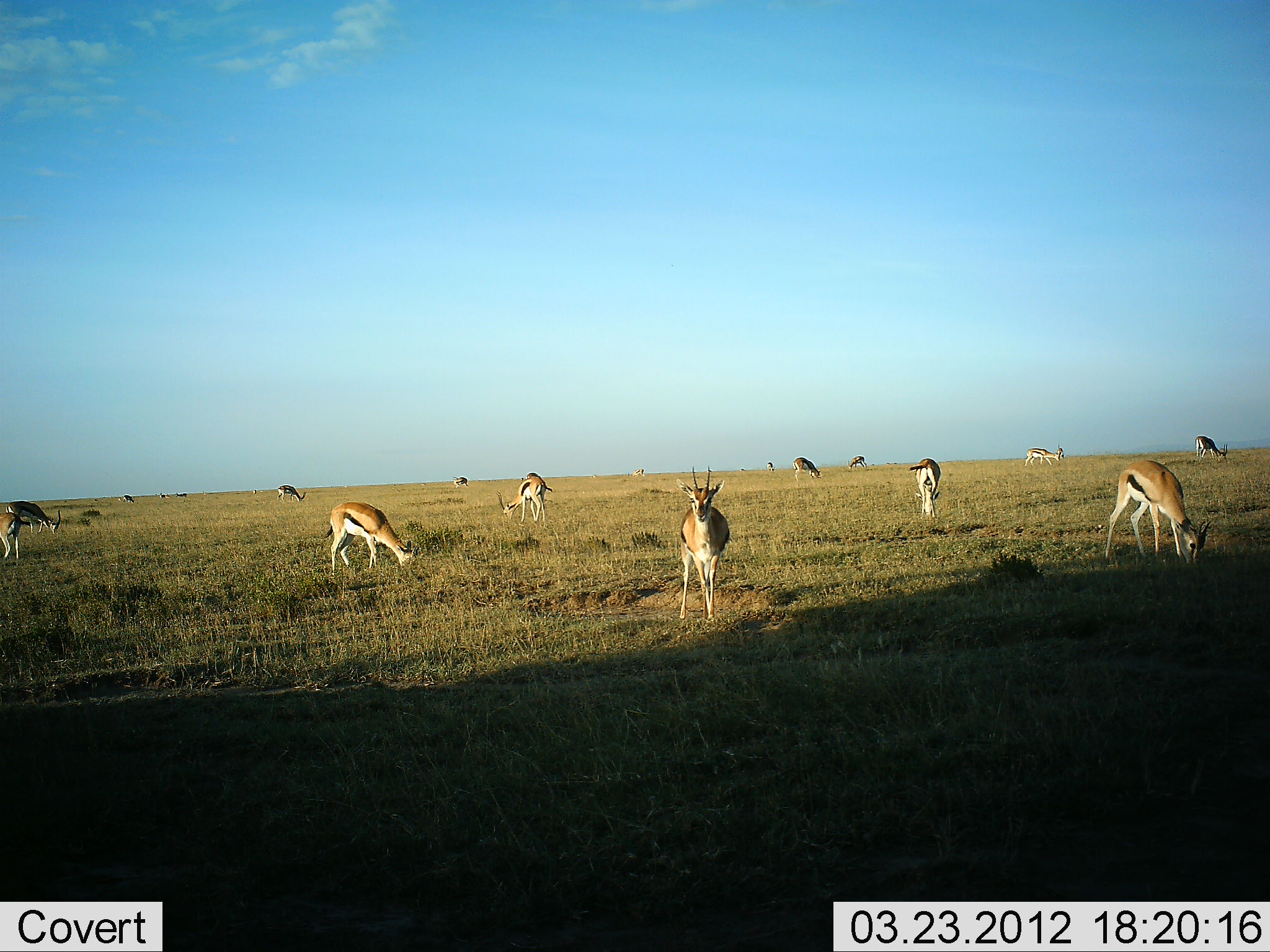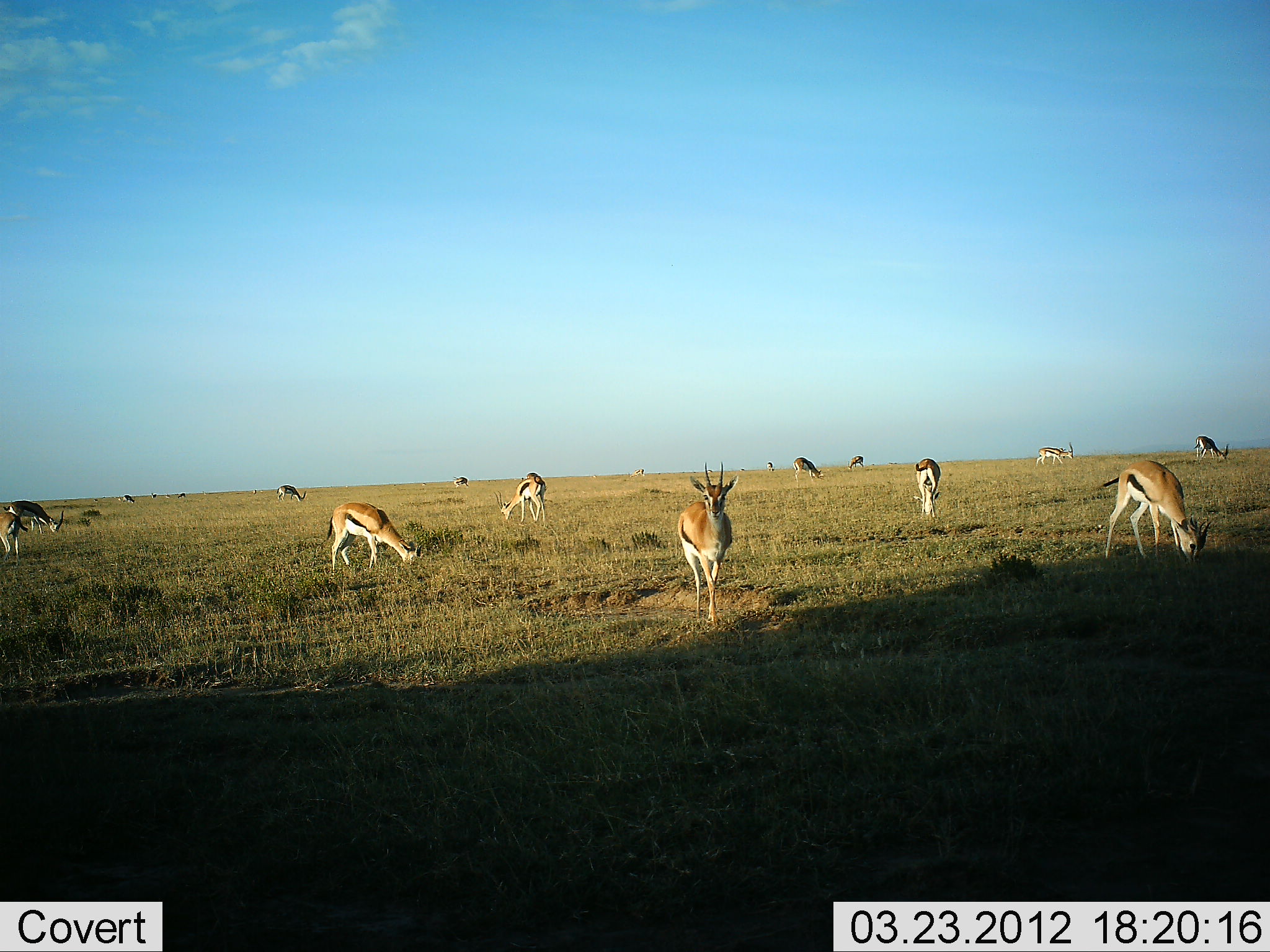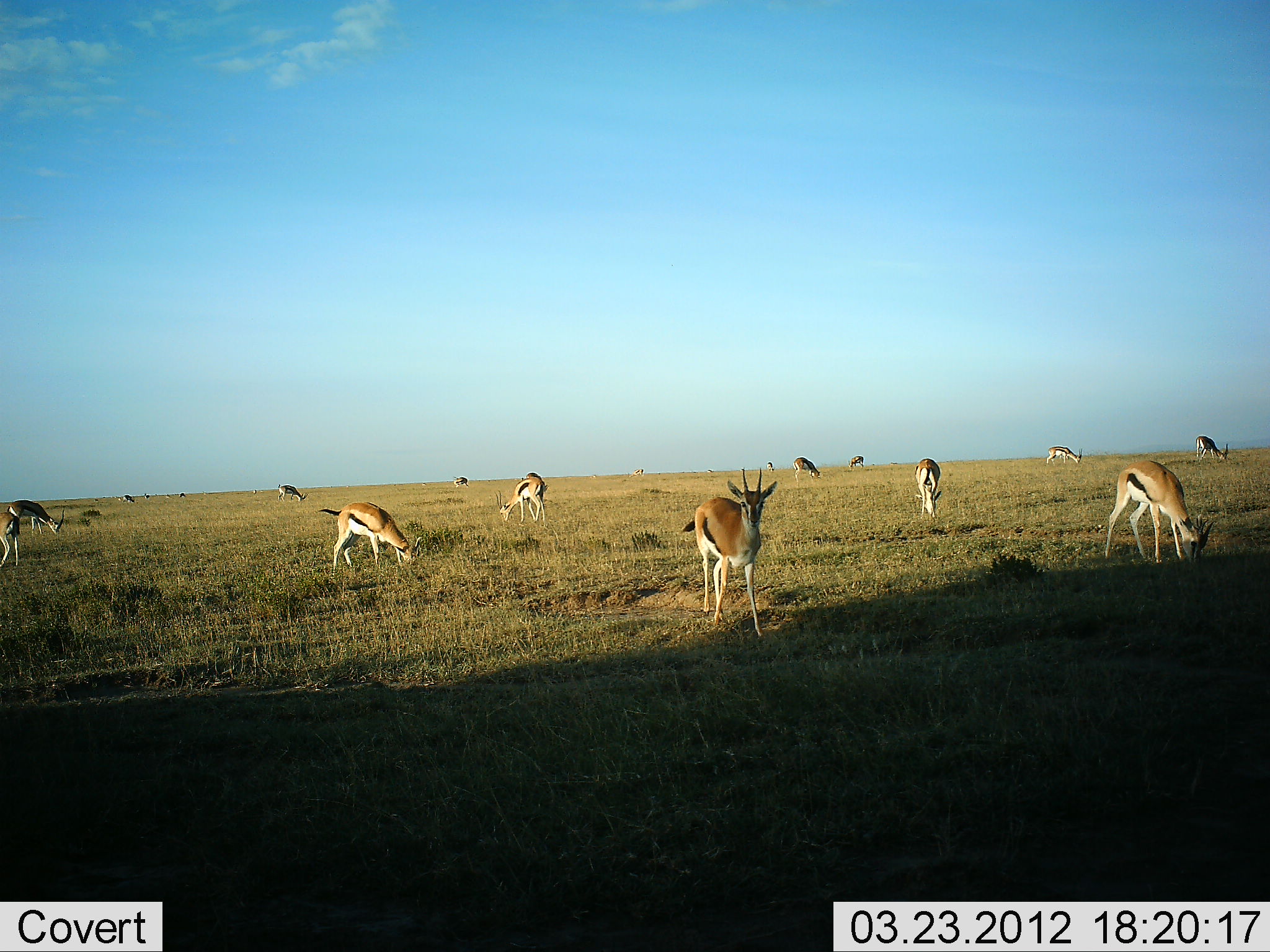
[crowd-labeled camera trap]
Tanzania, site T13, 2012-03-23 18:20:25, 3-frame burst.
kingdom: Animalia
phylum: Chordata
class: Mammalia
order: Artiodactyla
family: Bovidae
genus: Eudorcas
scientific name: Eudorcas thomsonii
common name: thomson's gazelle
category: gazellethomsons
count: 11-50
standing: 64%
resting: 4%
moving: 44%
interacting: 4%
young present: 0%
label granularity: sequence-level